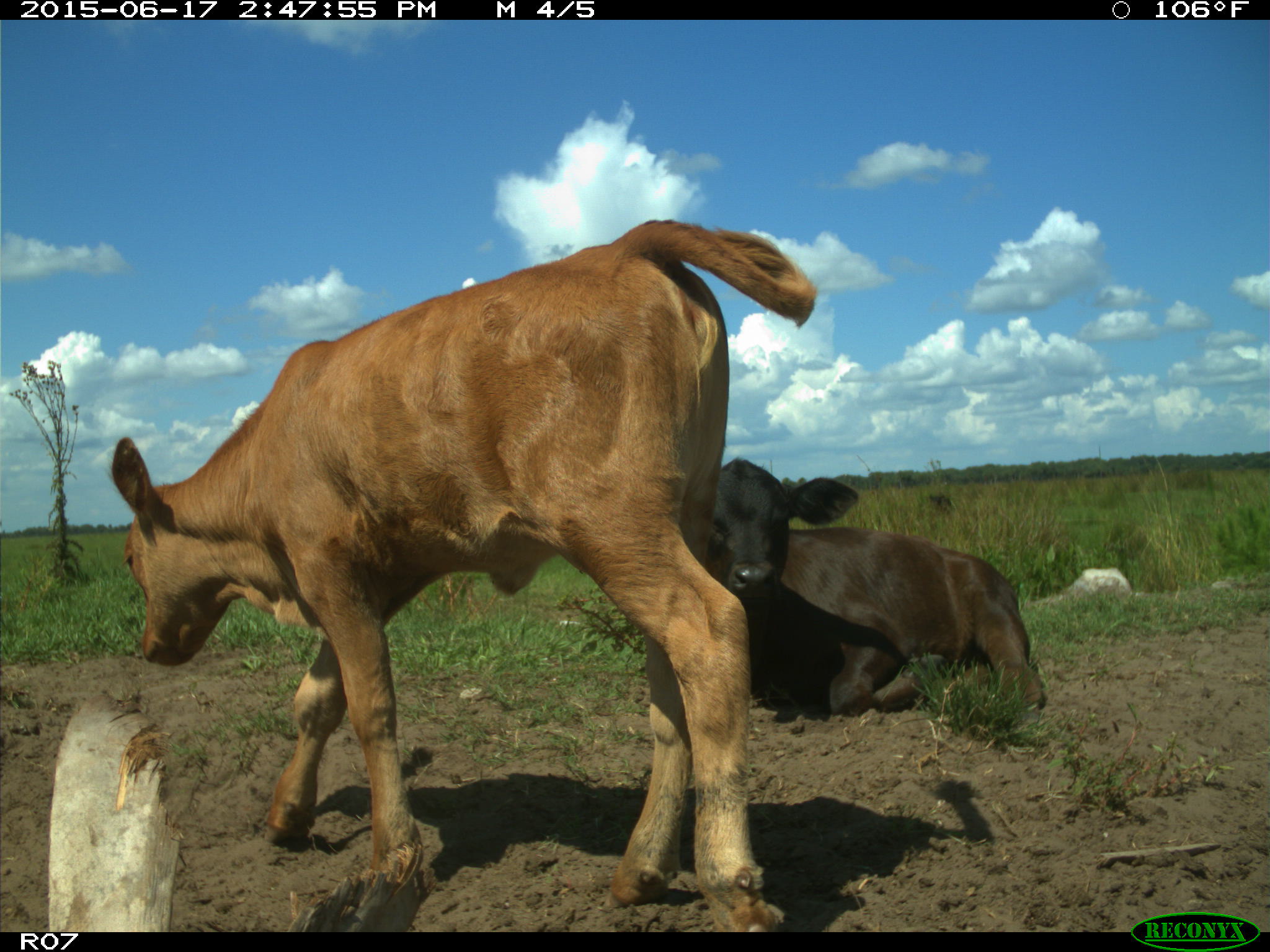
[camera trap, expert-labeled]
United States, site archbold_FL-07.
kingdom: Animalia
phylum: Chordata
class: Mammalia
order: Artiodactyla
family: Bovidae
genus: Bos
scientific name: Bos taurus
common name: domestic cow